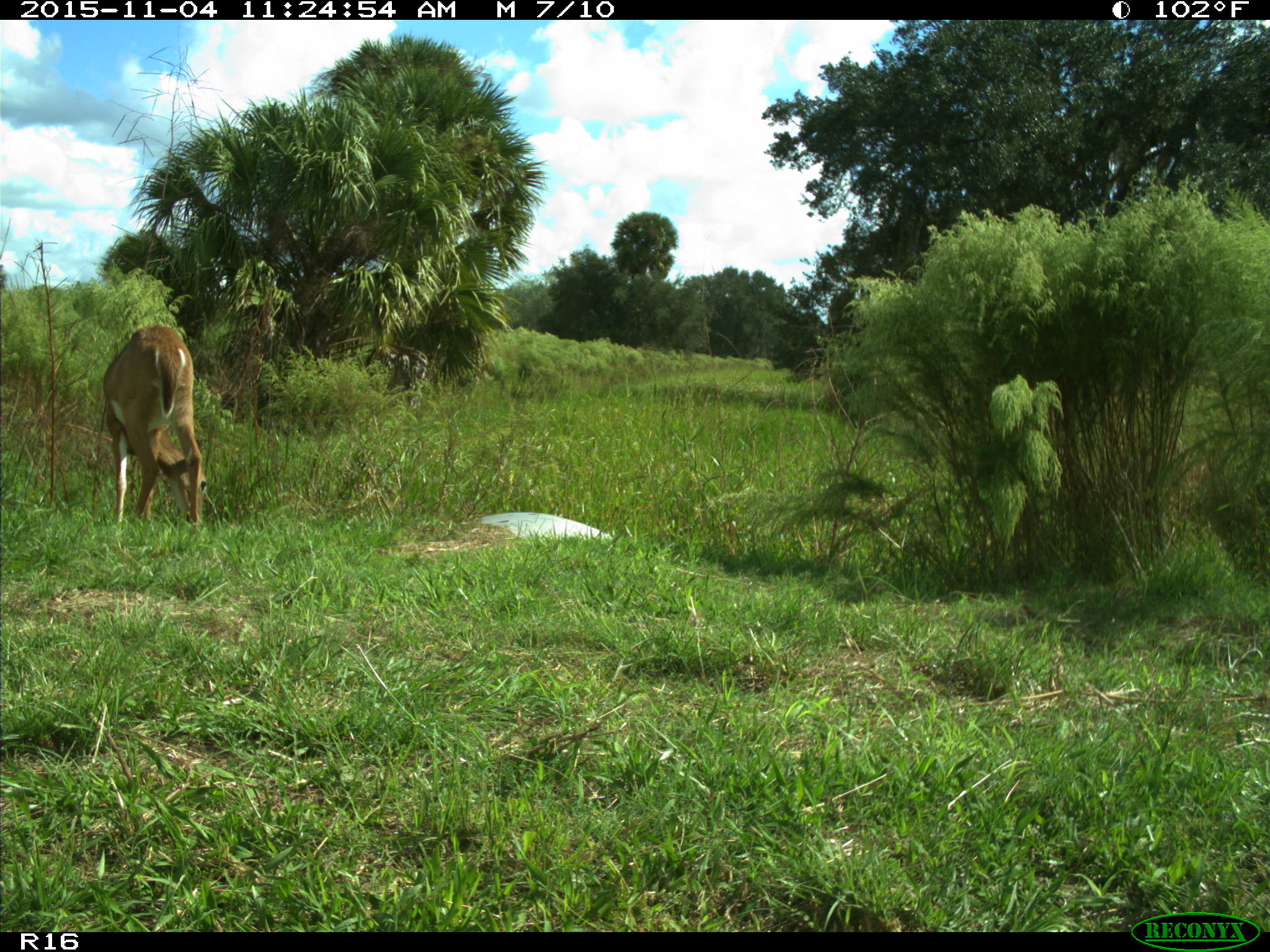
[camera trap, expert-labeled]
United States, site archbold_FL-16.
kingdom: Animalia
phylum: Chordata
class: Mammalia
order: Artiodactyla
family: Cervidae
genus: Odocoileus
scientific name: Odocoileus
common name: deer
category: unidentified deer